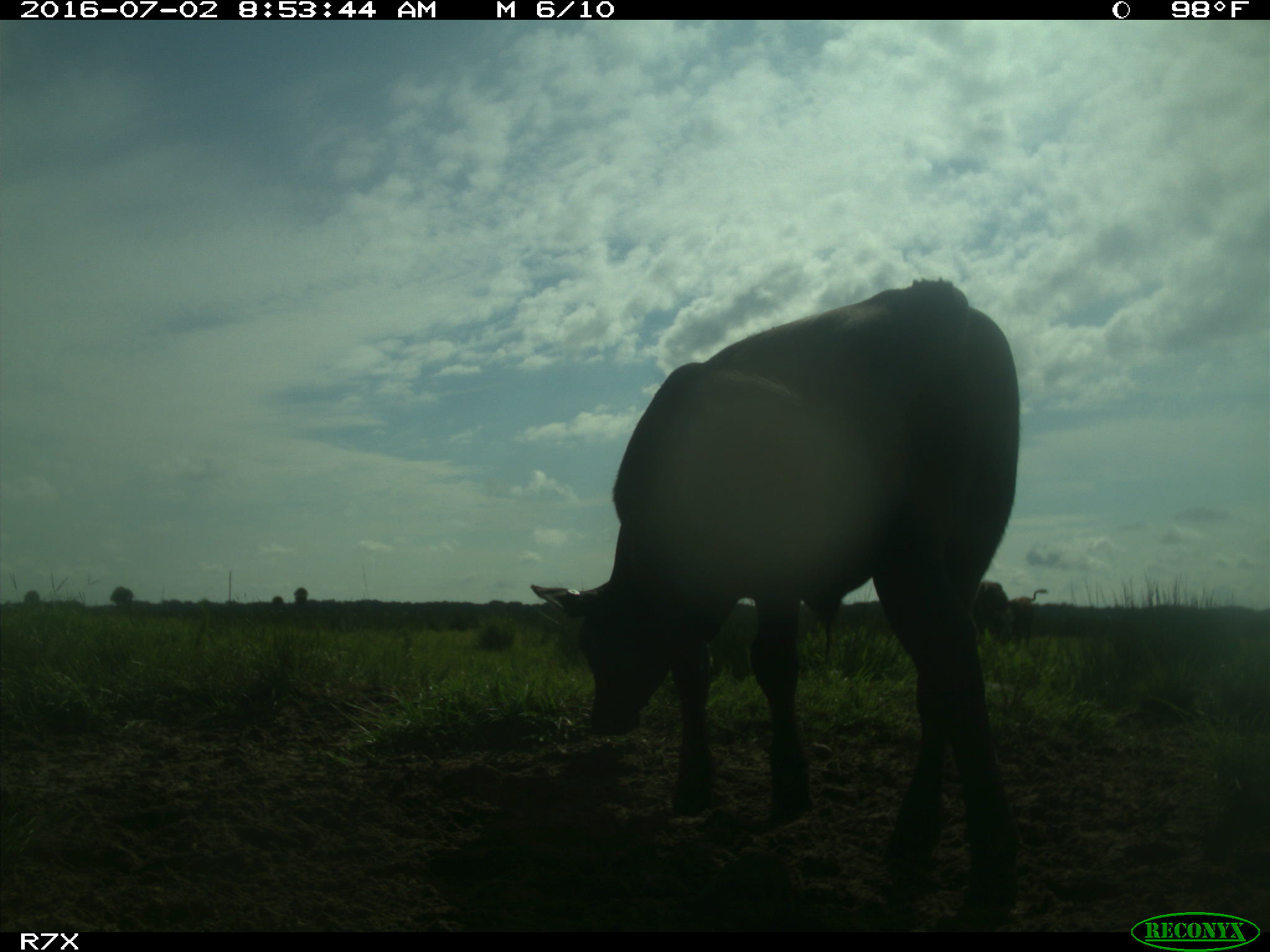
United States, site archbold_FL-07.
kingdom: Animalia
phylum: Chordata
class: Mammalia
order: Artiodactyla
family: Bovidae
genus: Bos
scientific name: Bos taurus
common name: domestic cow